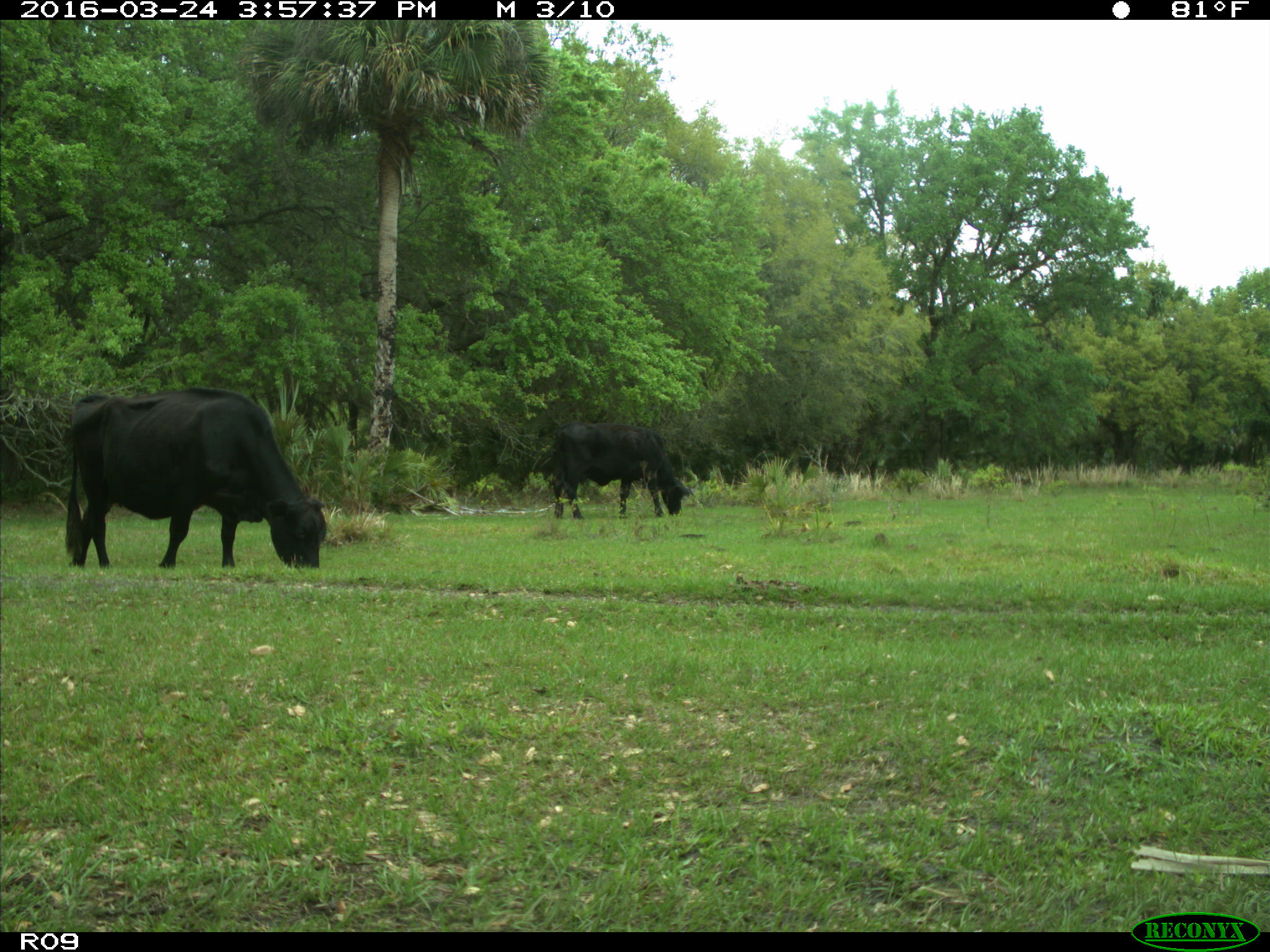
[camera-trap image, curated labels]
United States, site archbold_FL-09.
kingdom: Animalia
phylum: Chordata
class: Mammalia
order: Artiodactyla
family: Bovidae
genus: Bos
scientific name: Bos taurus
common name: domestic cow